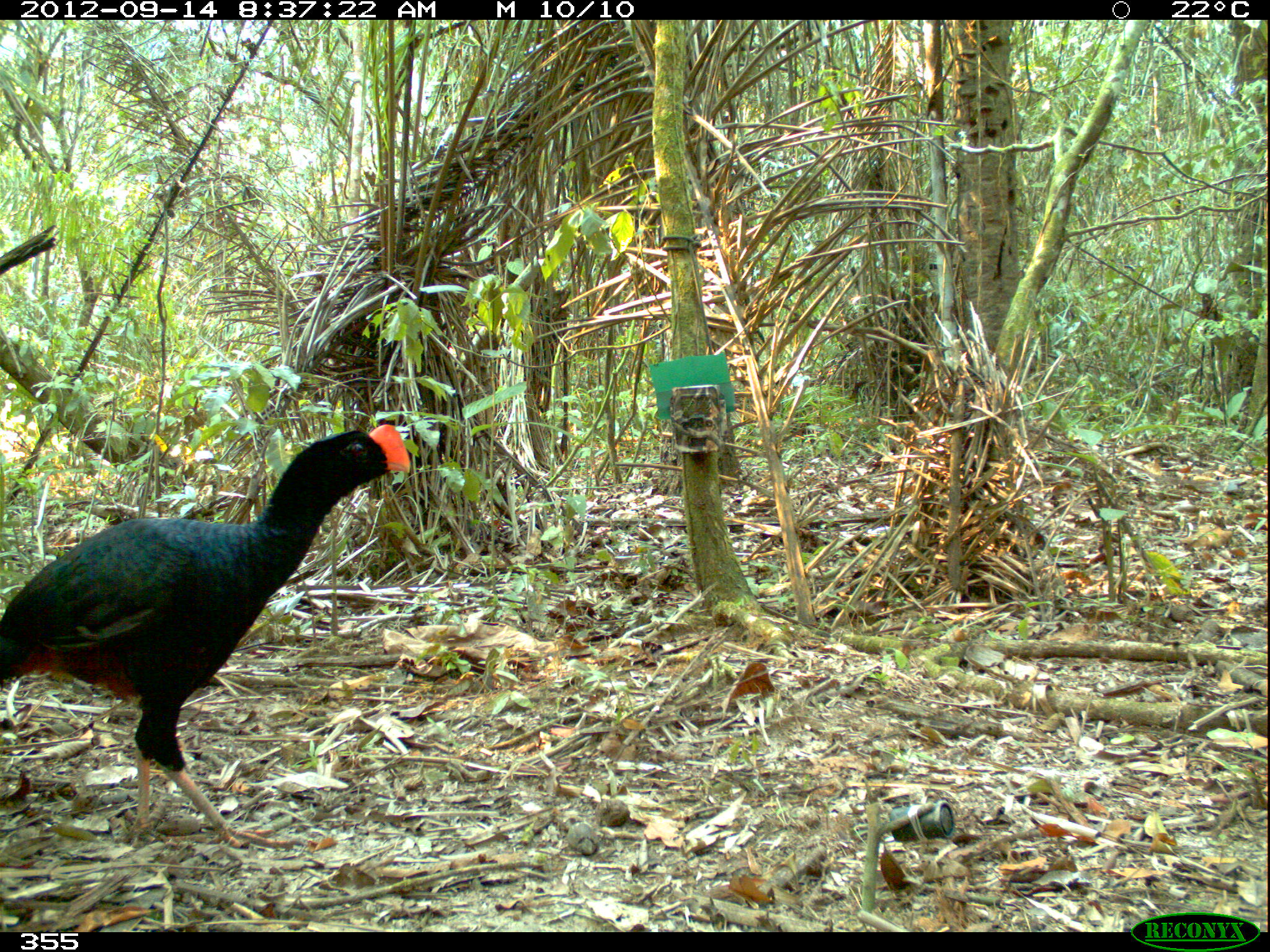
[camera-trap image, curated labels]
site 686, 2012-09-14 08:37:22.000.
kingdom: Animalia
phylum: Chordata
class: Aves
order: Galliformes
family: Cracidae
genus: Mitu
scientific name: Mitu tuberosum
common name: razor-billed curassow